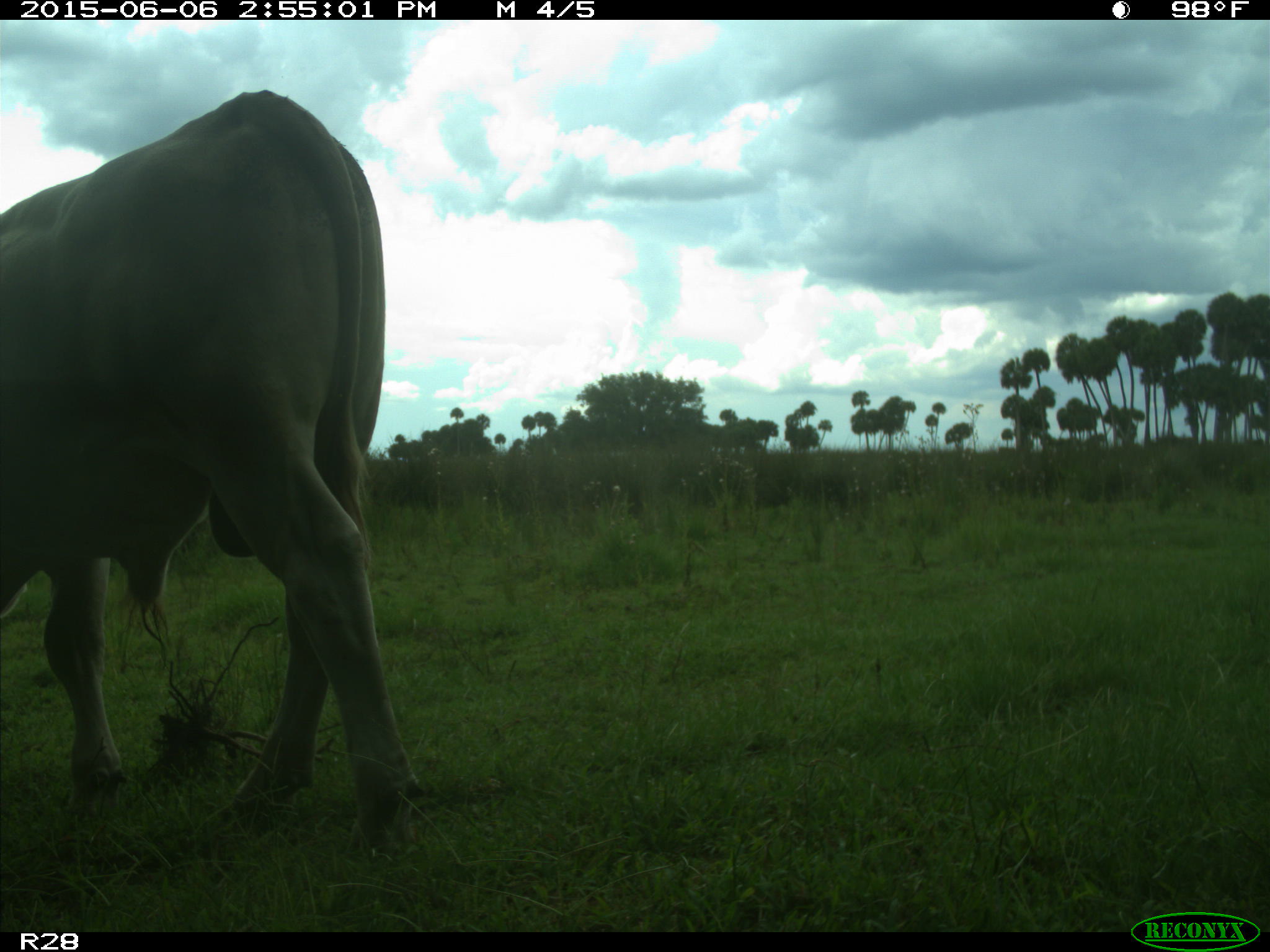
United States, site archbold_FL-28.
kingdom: Animalia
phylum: Chordata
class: Mammalia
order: Artiodactyla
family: Bovidae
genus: Bos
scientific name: Bos taurus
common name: domestic cow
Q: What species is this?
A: Bos taurus (domestic cow).